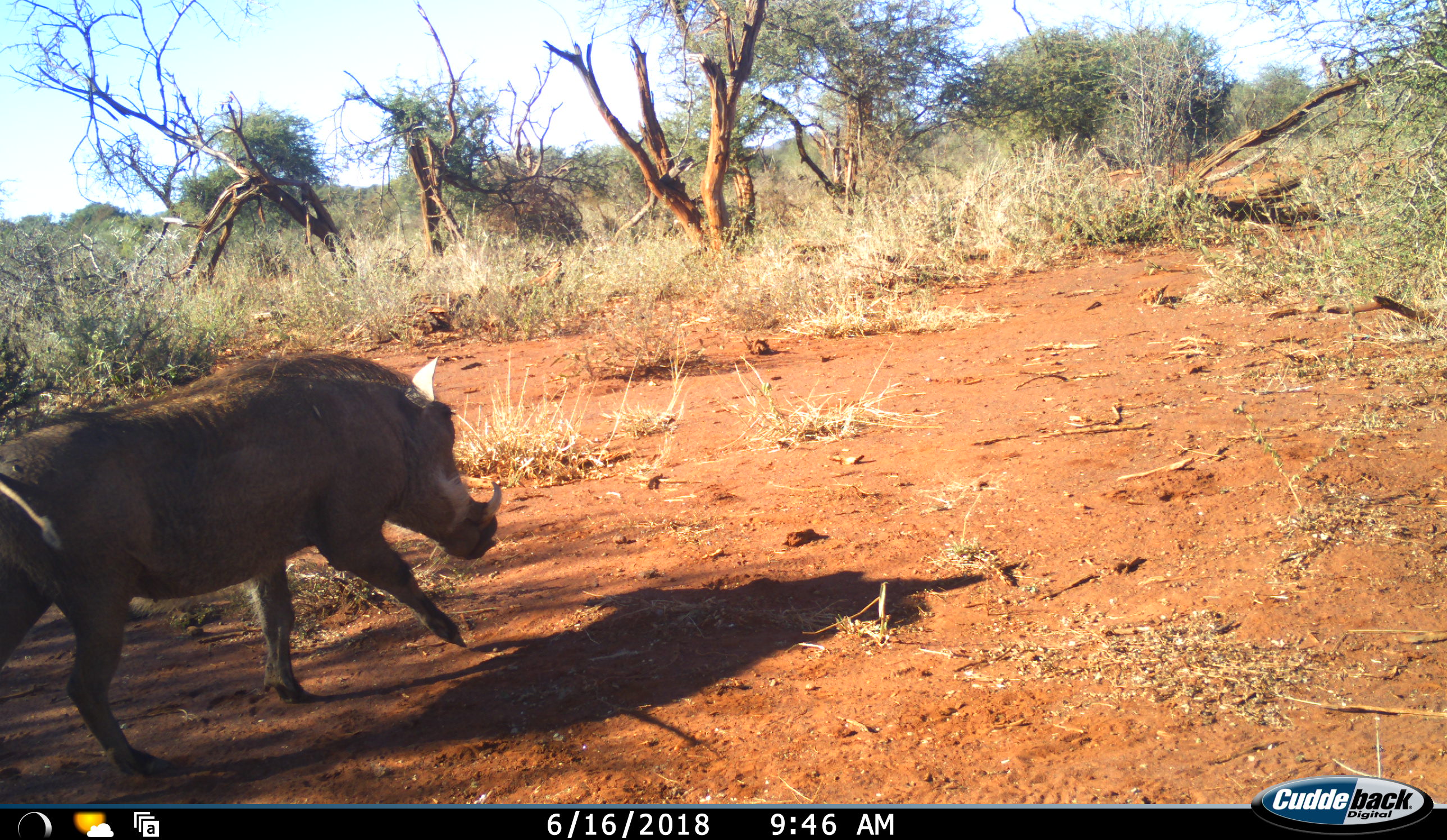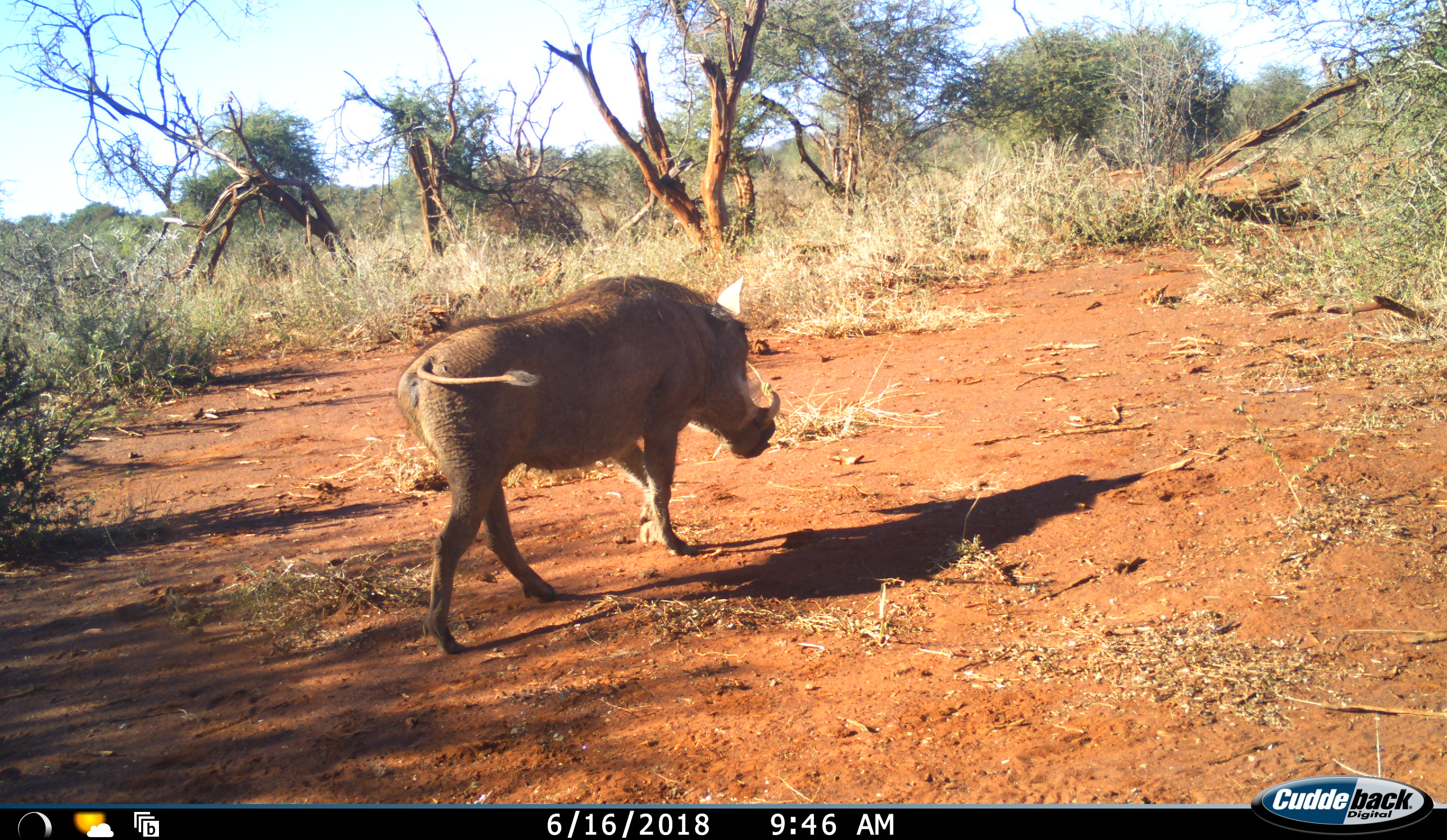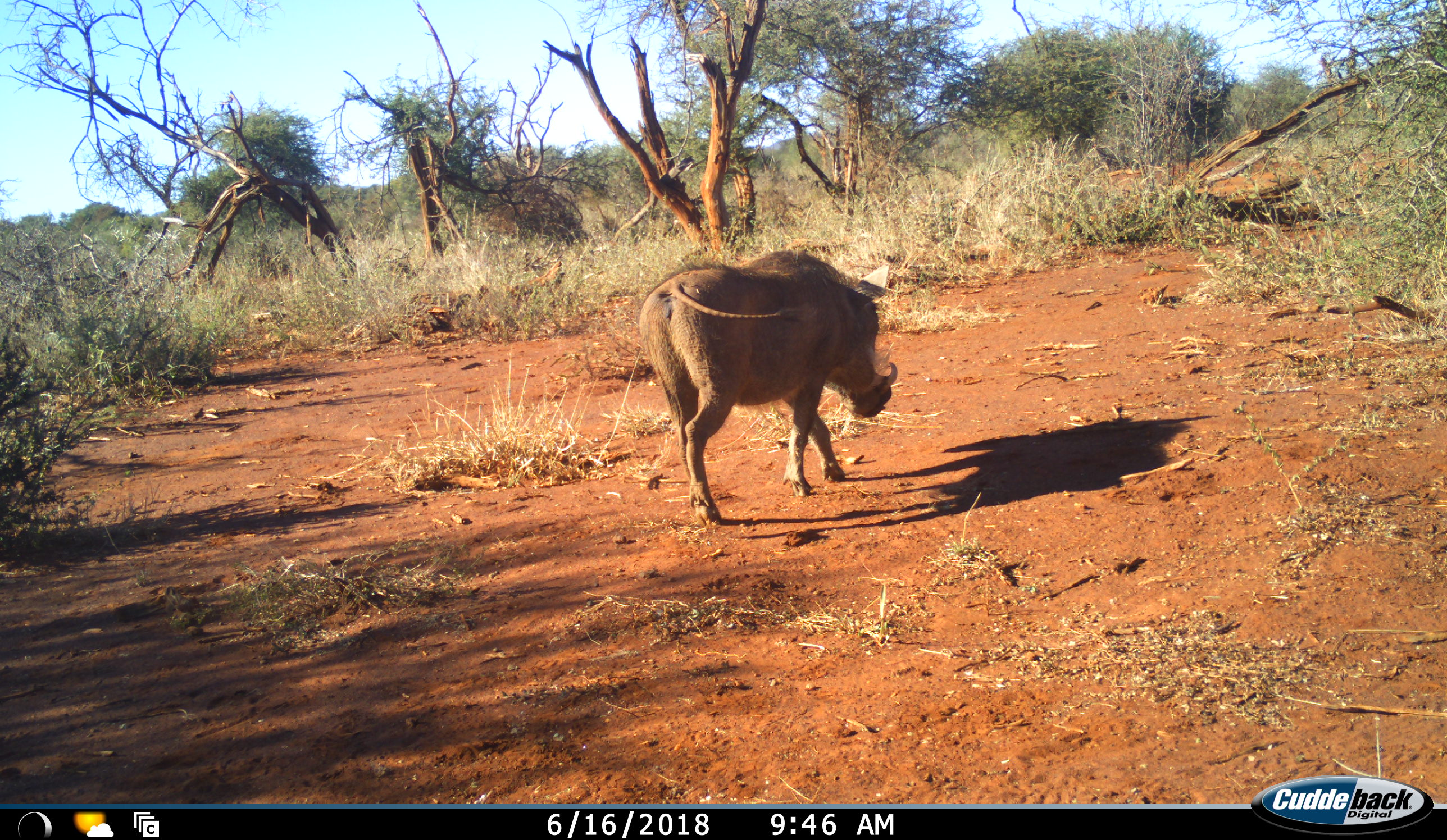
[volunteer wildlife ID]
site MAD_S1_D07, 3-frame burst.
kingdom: Animalia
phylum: Chordata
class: Mammalia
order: Artiodactyla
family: Suidae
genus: Phacochoerus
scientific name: Phacochoerus africanus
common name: warthog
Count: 1.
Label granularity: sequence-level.